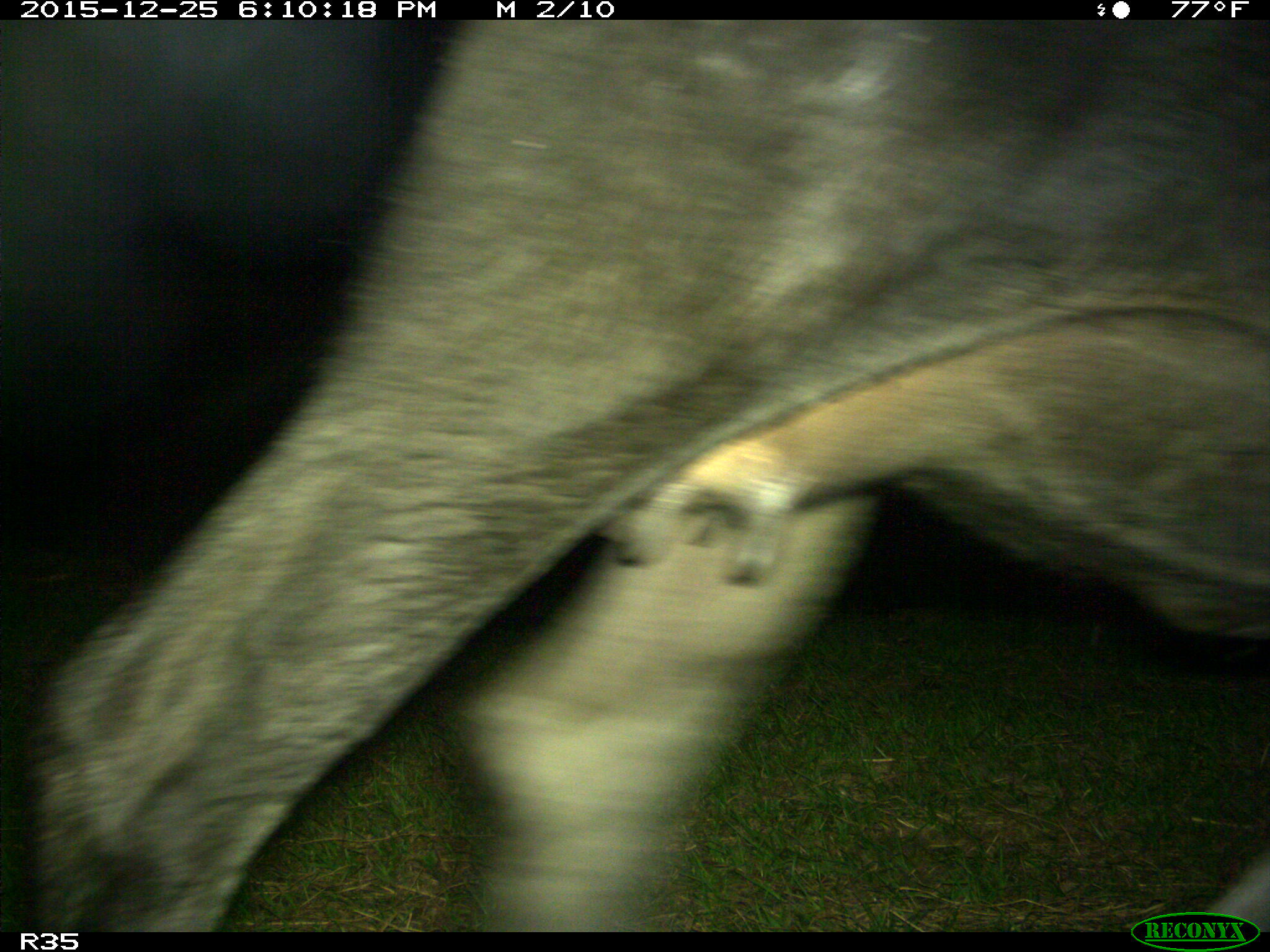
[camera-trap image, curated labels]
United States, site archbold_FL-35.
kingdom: Animalia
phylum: Chordata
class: Mammalia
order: Artiodactyla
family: Bovidae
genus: Bos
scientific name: Bos taurus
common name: domestic cow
Bos taurus (domestic cow).